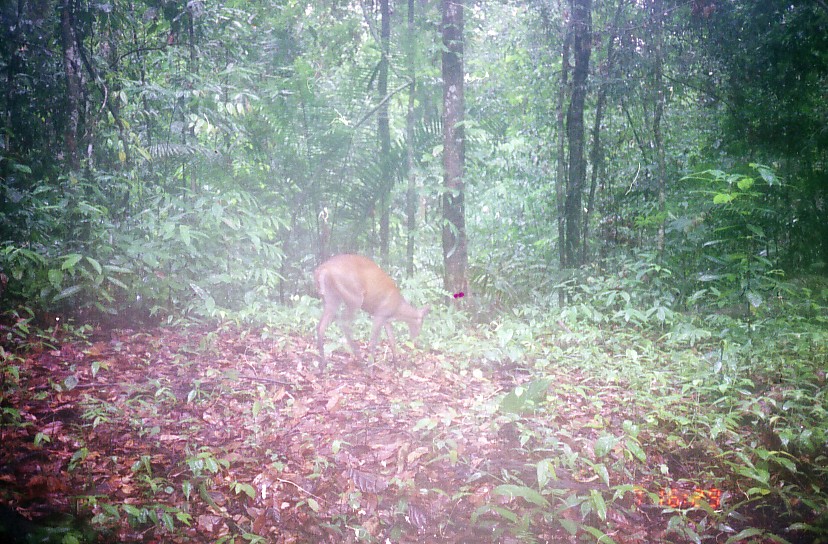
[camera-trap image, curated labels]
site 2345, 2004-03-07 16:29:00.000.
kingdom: Animalia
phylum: Chordata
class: Mammalia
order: Artiodactyla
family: Cervidae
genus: Muntiacus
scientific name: Muntiacus muntjak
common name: southern red muntjac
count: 1